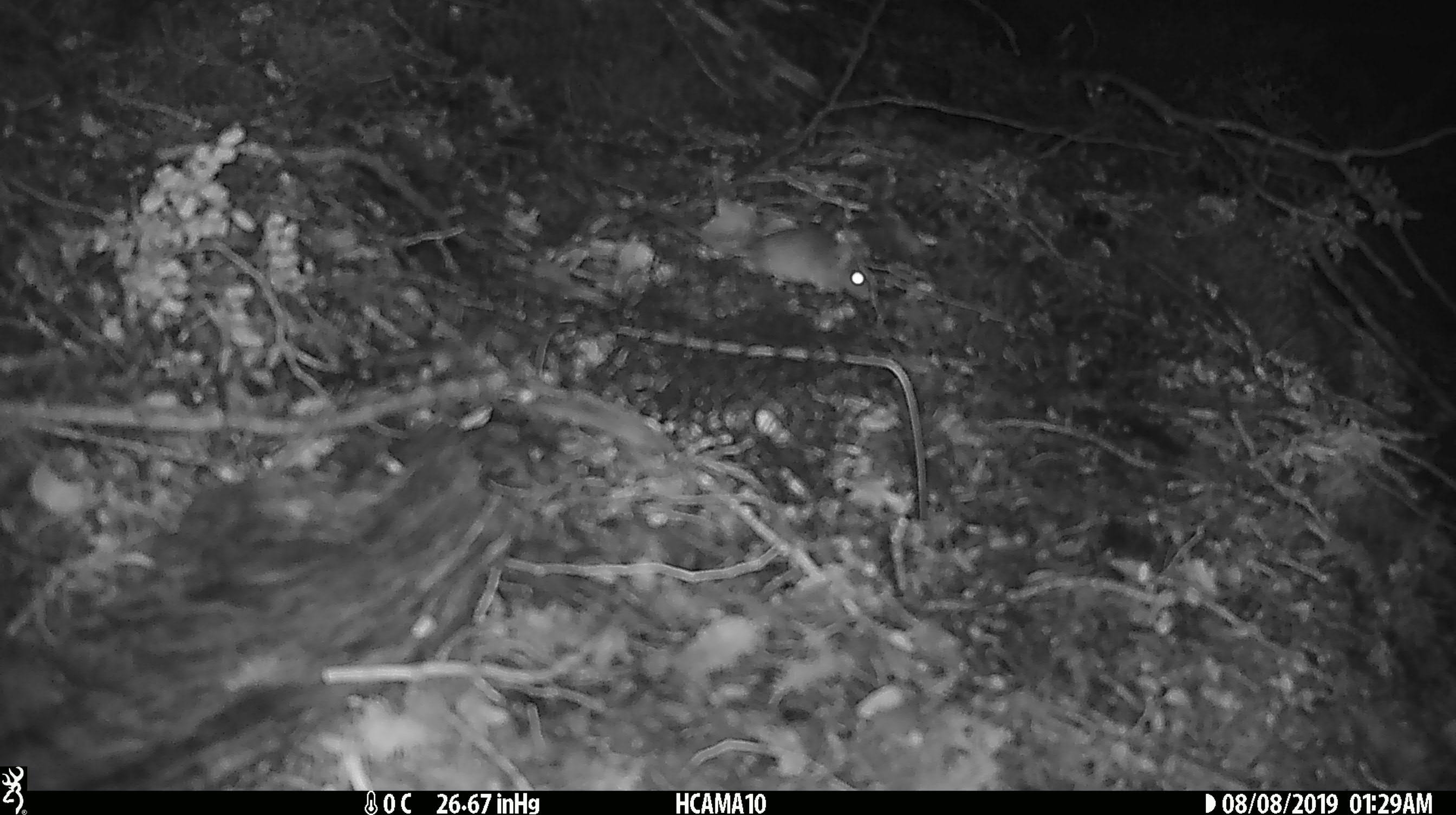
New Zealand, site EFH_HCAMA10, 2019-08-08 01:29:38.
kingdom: Animalia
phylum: Chordata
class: Mammalia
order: Rodentia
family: Muridae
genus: Mus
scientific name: Mus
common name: mouse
Mouse (Mus).